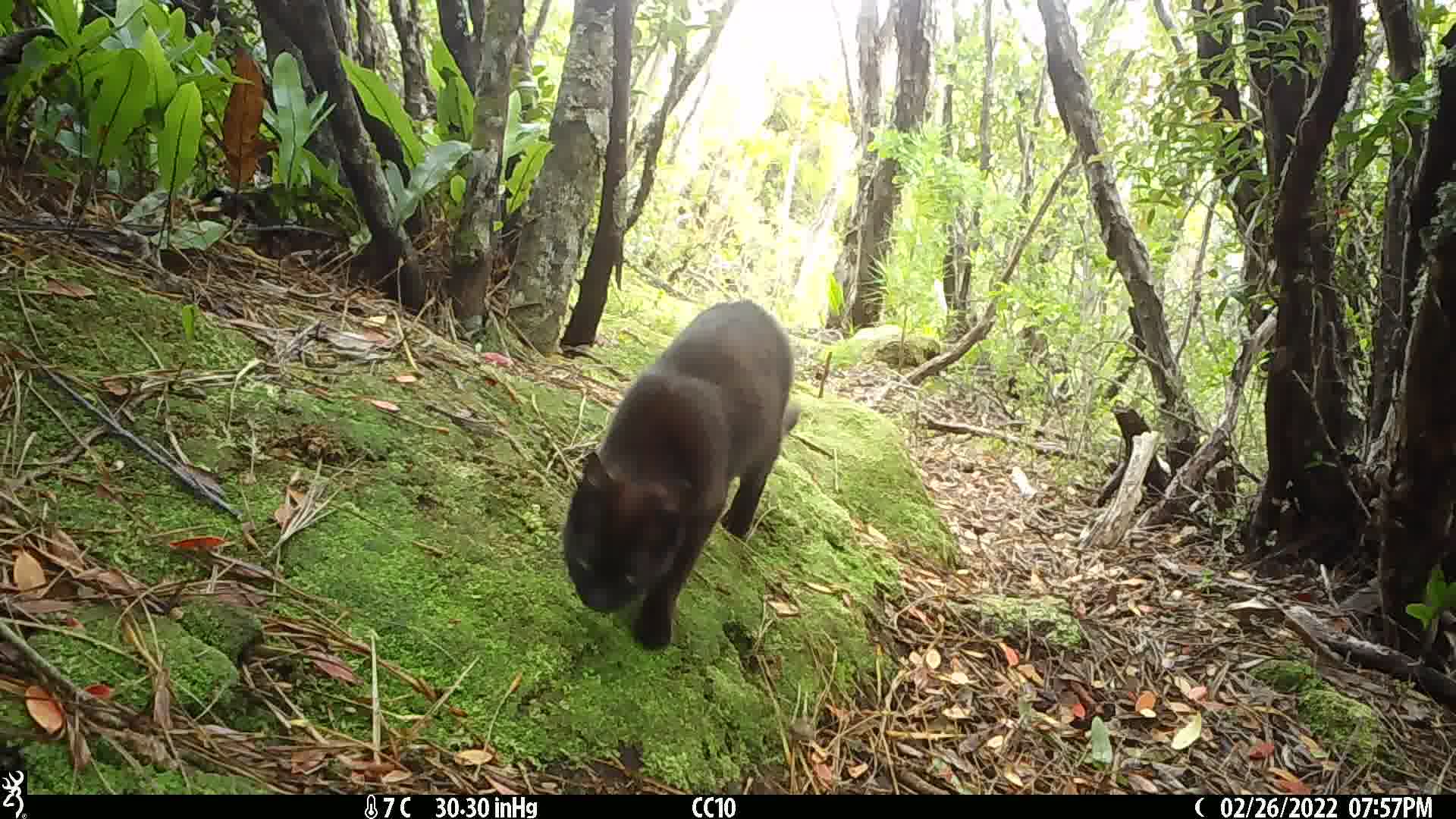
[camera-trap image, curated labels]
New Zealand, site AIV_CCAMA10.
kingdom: Animalia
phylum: Chordata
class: Mammalia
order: Carnivora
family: Felidae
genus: Felis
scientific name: Felis catus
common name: domestic cat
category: cat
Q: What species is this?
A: Cat (domestic cat) (Felis catus).